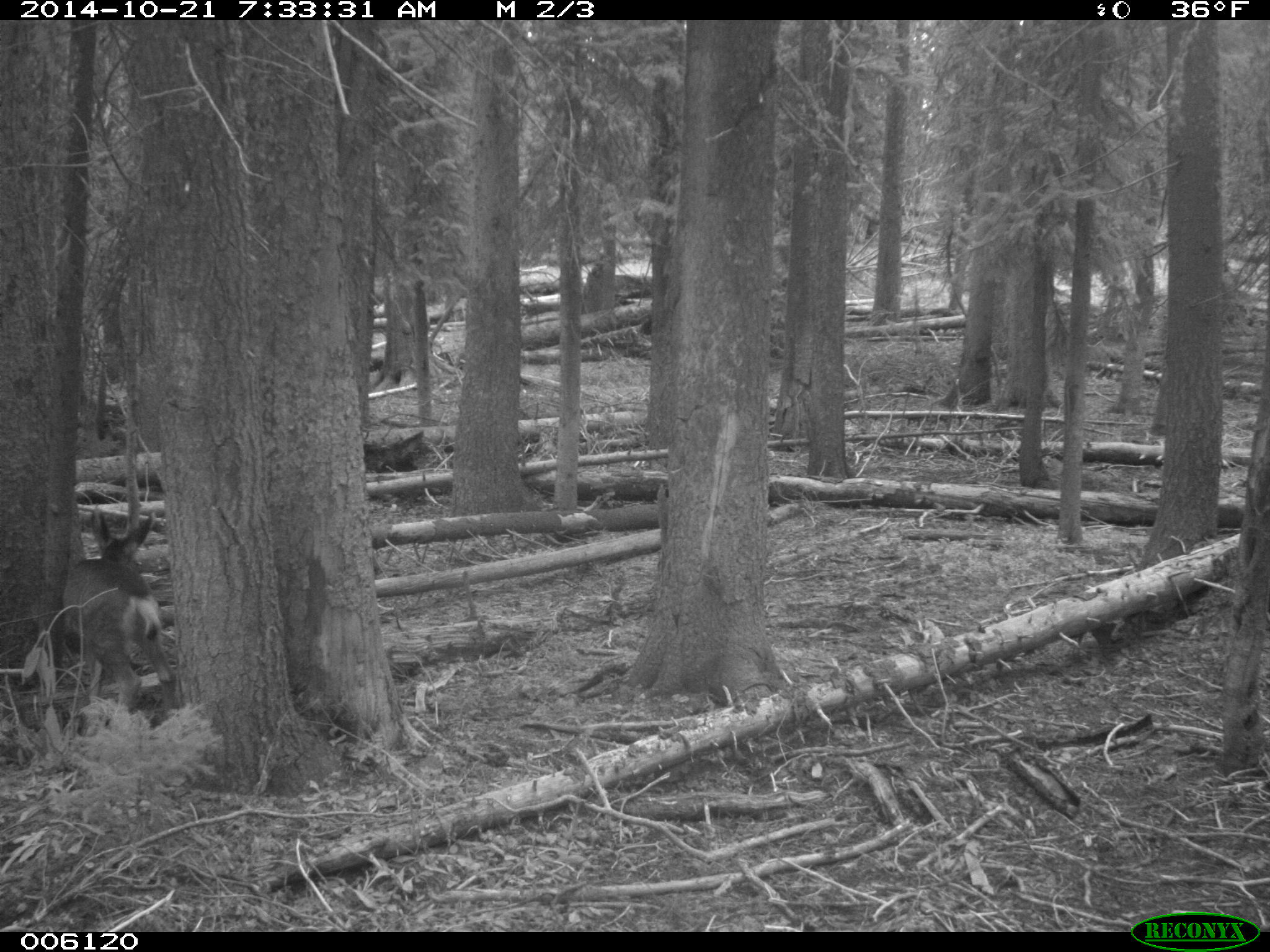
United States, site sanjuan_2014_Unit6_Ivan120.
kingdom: Animalia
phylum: Chordata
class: Mammalia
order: Artiodactyla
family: Cervidae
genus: Odocoileus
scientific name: Odocoileus hemionus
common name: mule deer